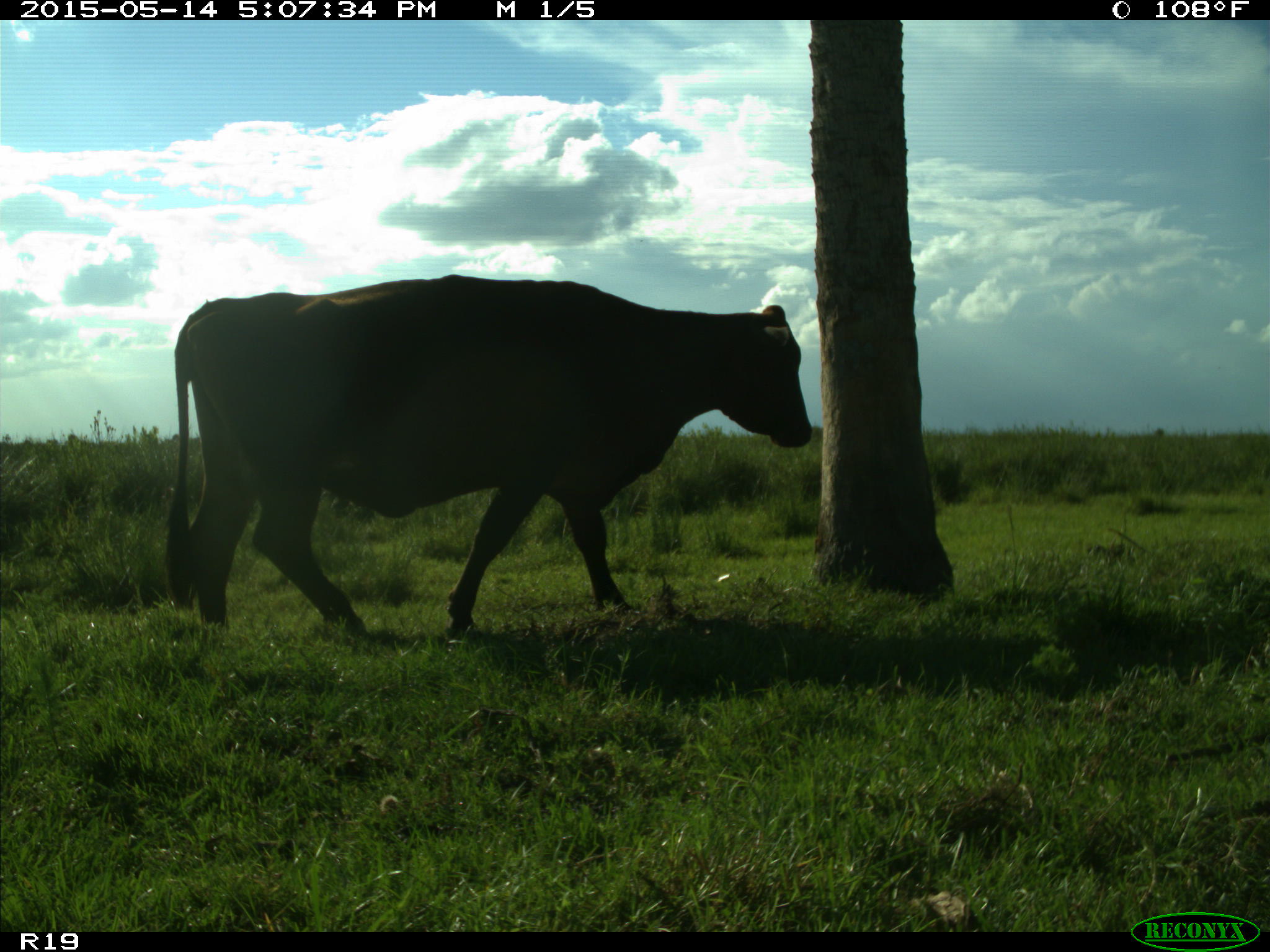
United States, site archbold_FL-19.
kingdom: Animalia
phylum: Chordata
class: Mammalia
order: Artiodactyla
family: Bovidae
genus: Bos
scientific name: Bos taurus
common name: domestic cow